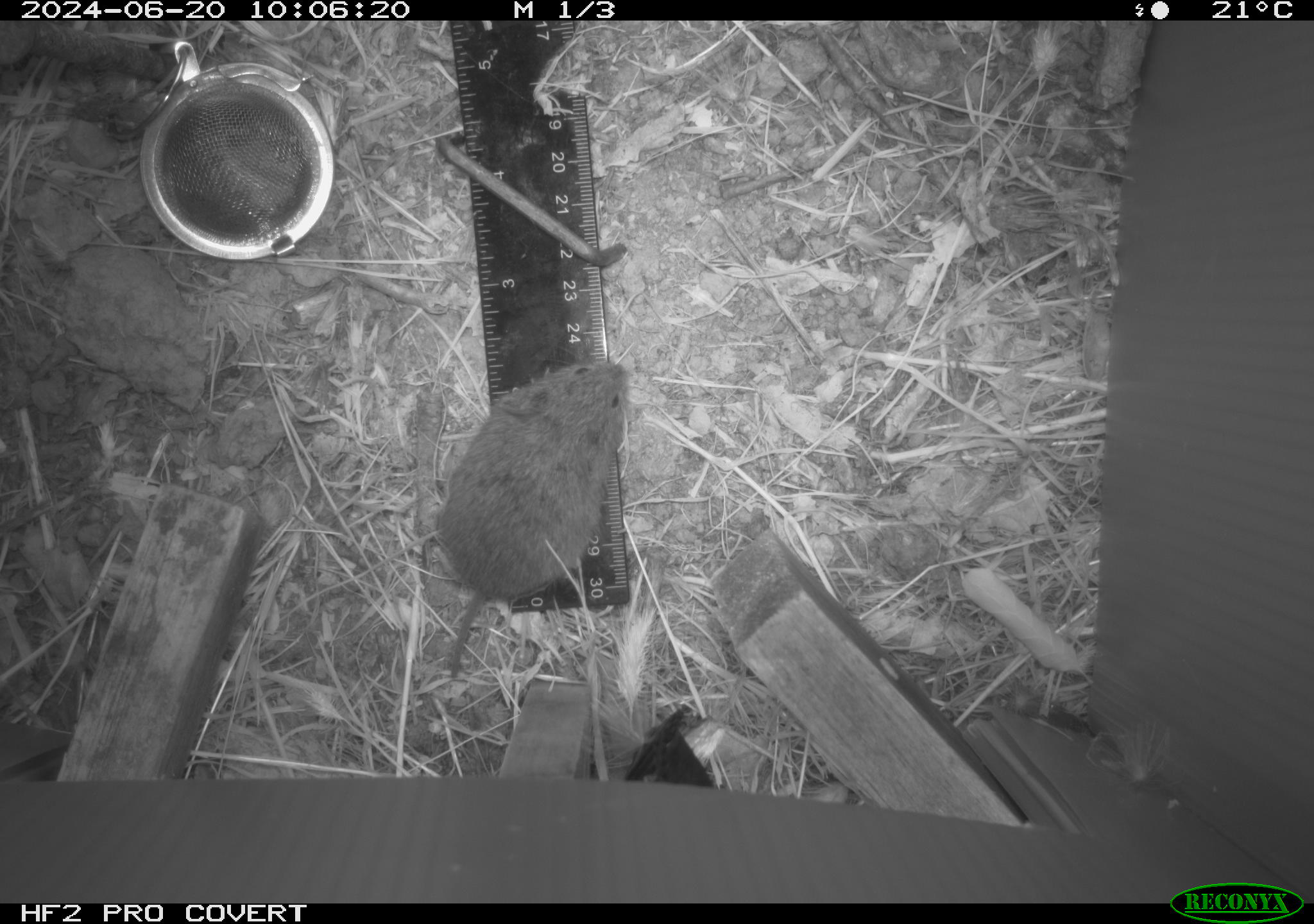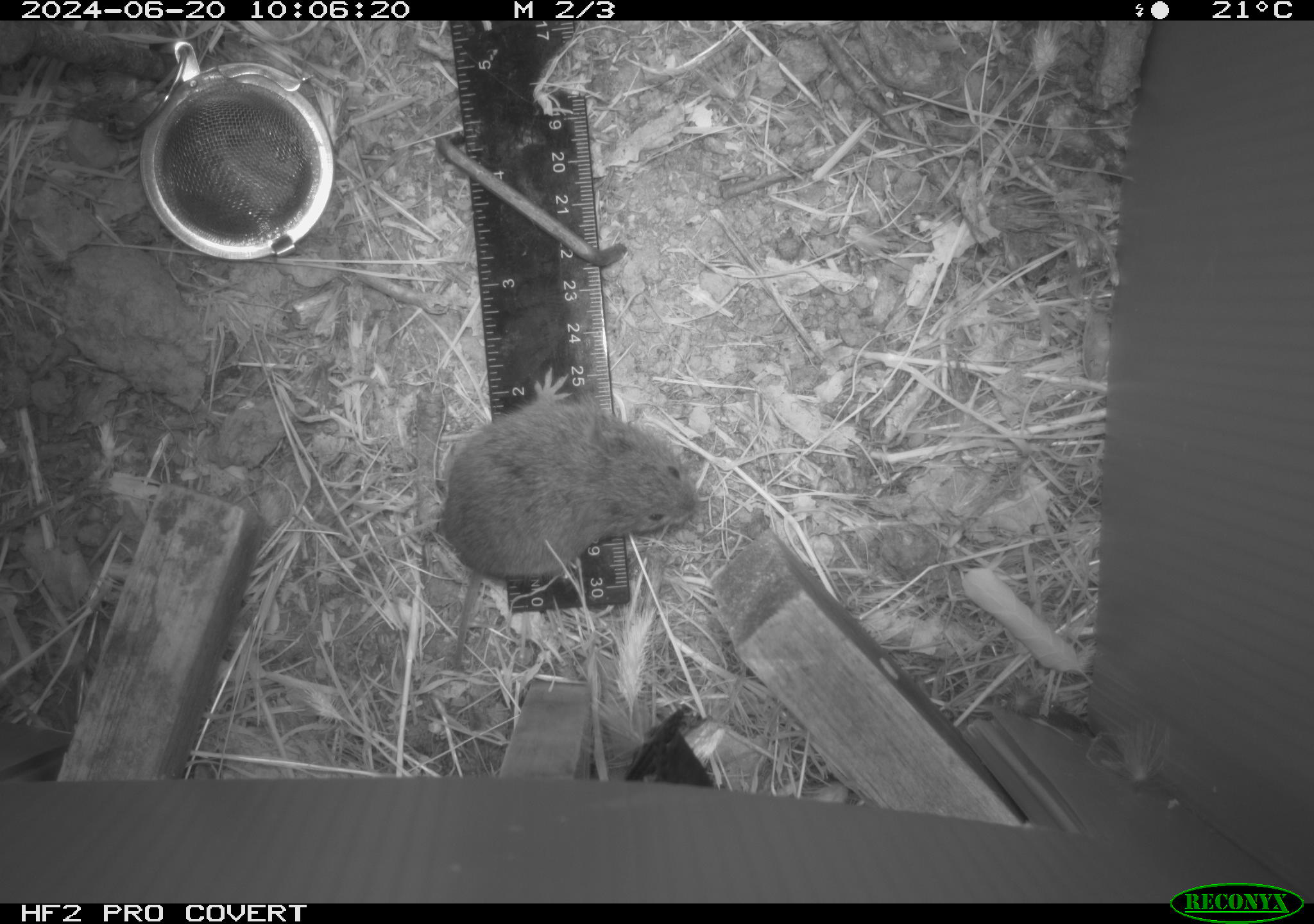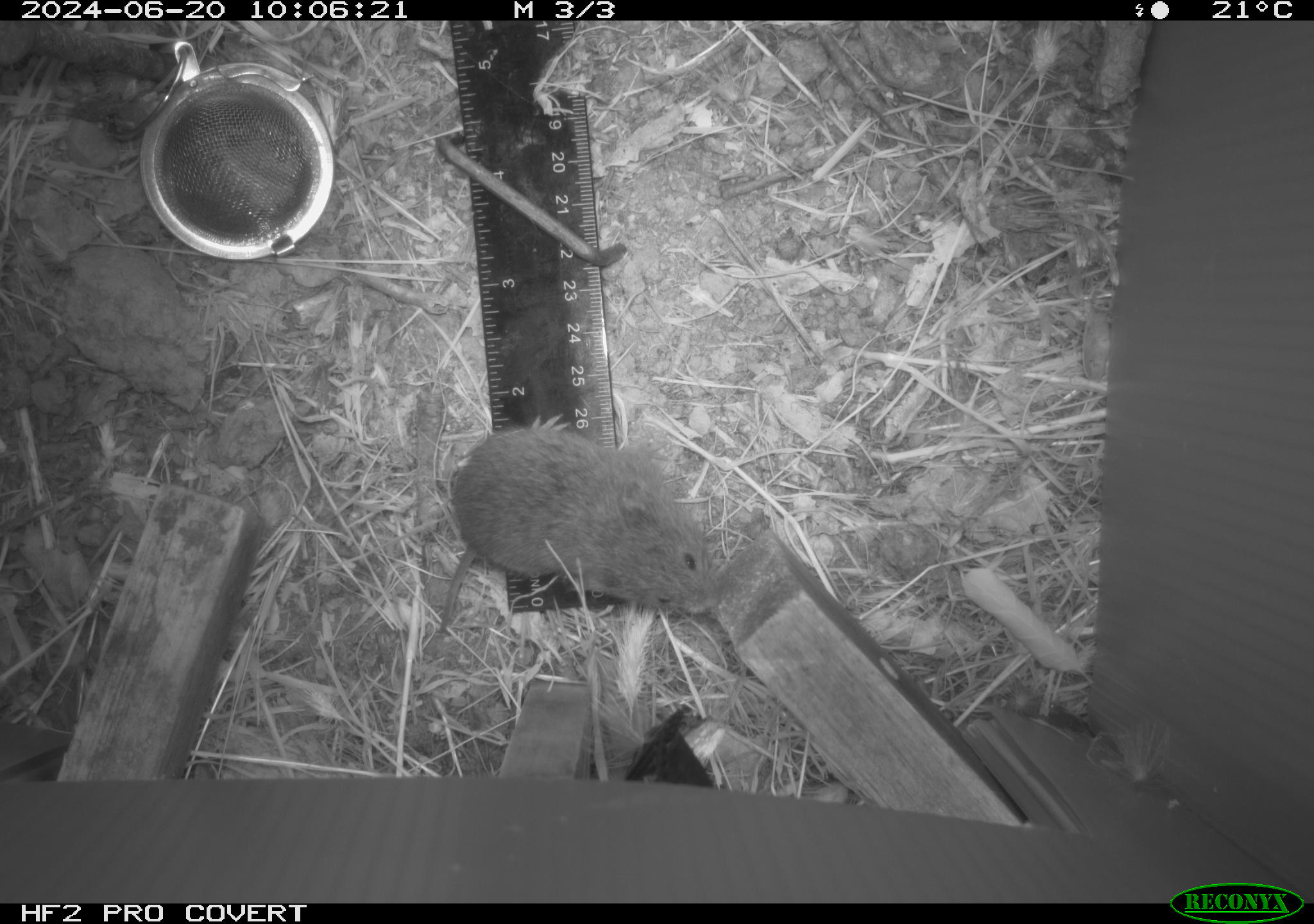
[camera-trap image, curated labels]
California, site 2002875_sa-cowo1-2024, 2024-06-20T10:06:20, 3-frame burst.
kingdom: Animalia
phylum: Chordata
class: Mammalia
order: Rodentia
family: Cricetidae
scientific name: Arvicolinae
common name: voles, lemmings, and muskrats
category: arvicolinae subfamily